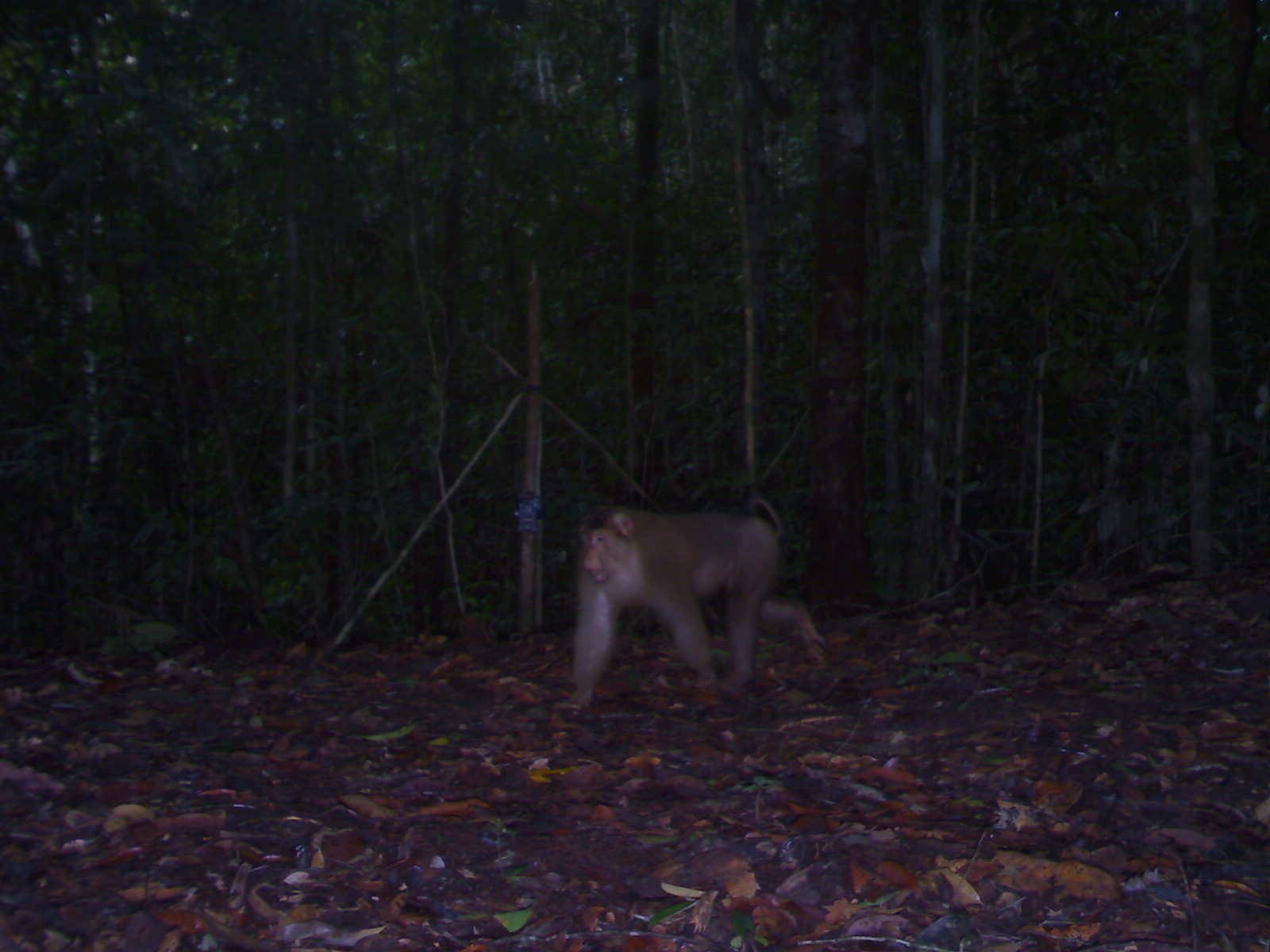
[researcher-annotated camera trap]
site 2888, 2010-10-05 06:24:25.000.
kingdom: Animalia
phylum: Chordata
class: Mammalia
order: Primates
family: Cercopithecidae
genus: Macaca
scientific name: Macaca nemestrina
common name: southern pig-tailed macaque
Macaca nemestrina (southern pig-tailed macaque), count 1.